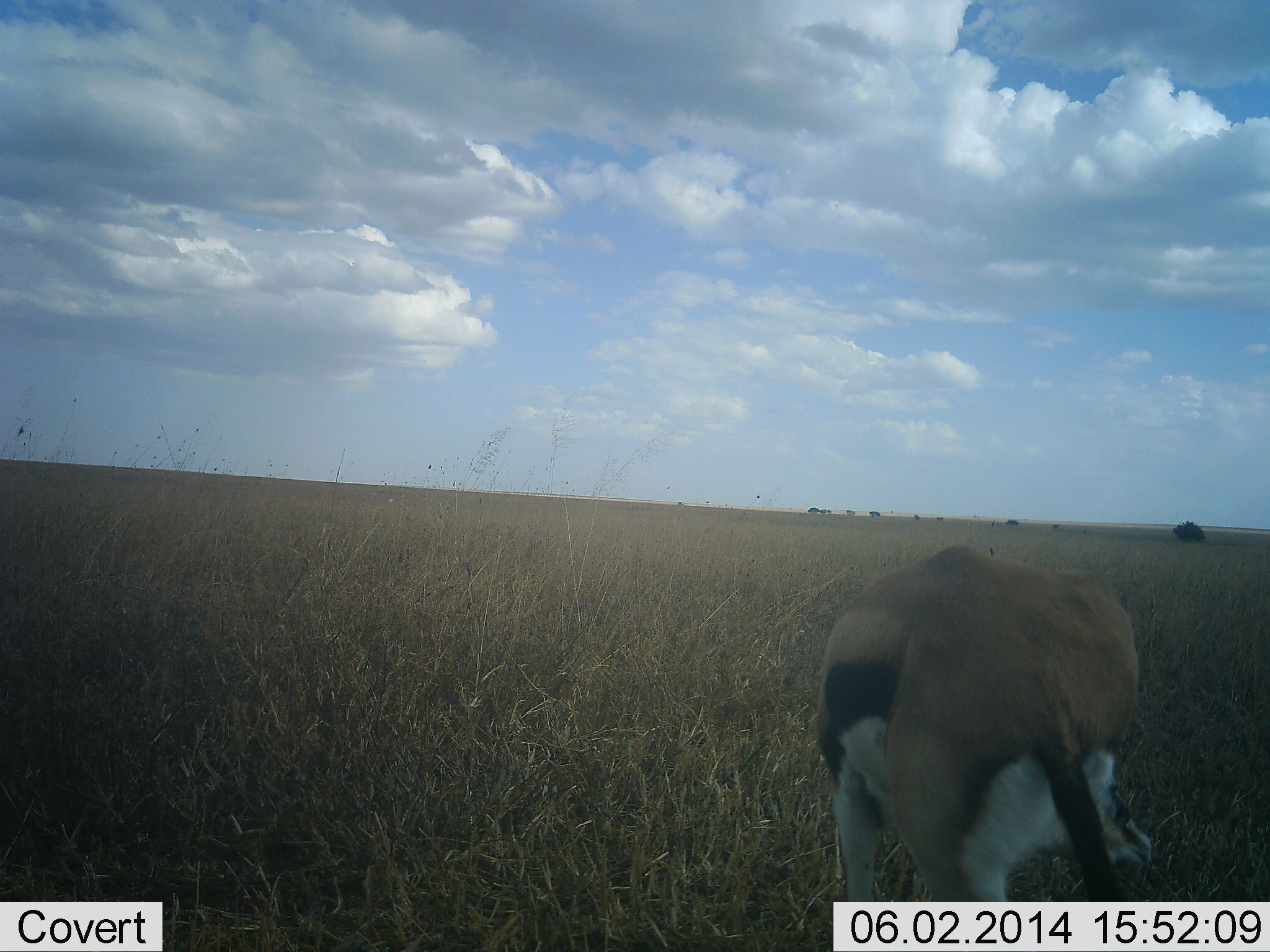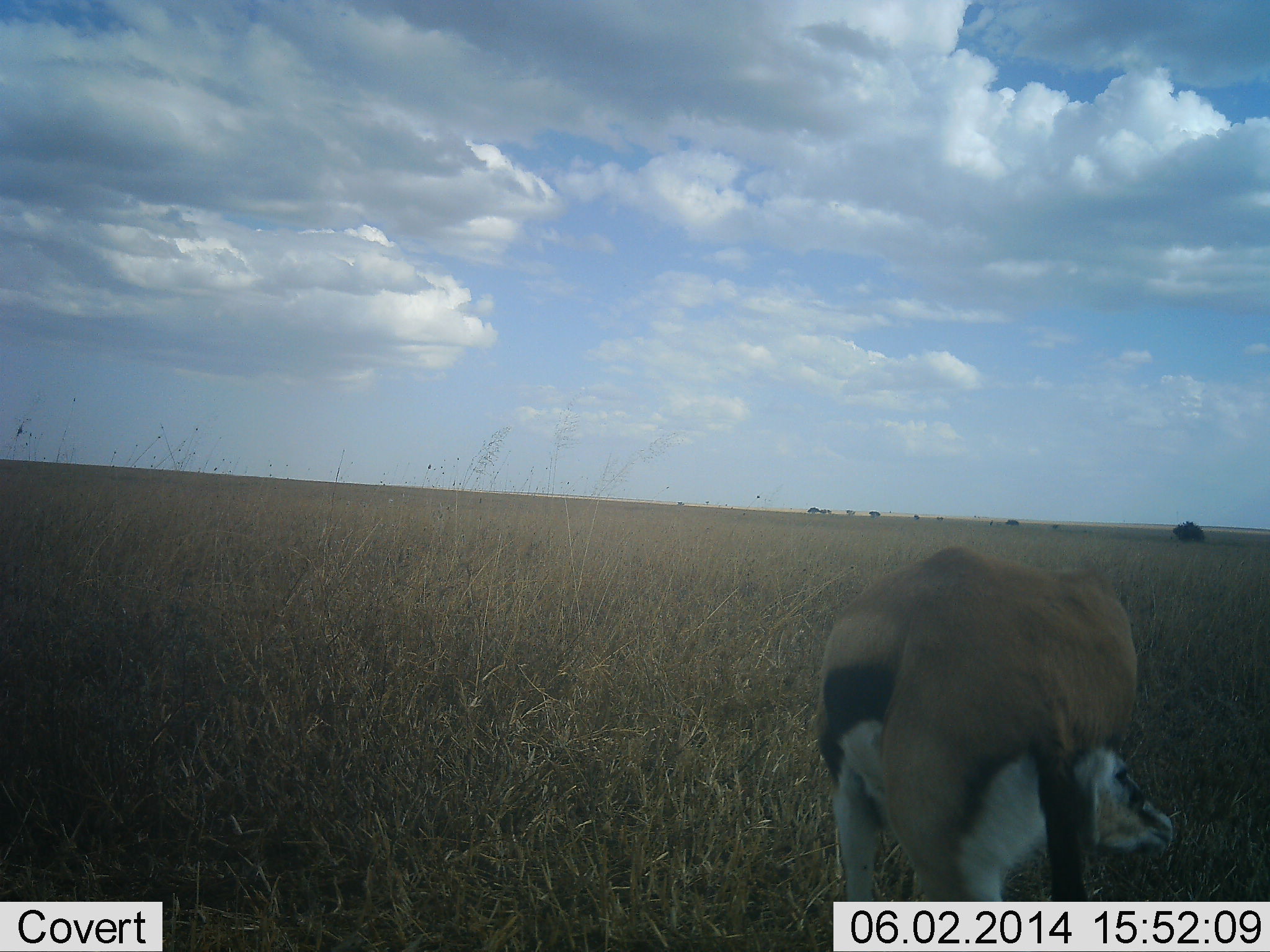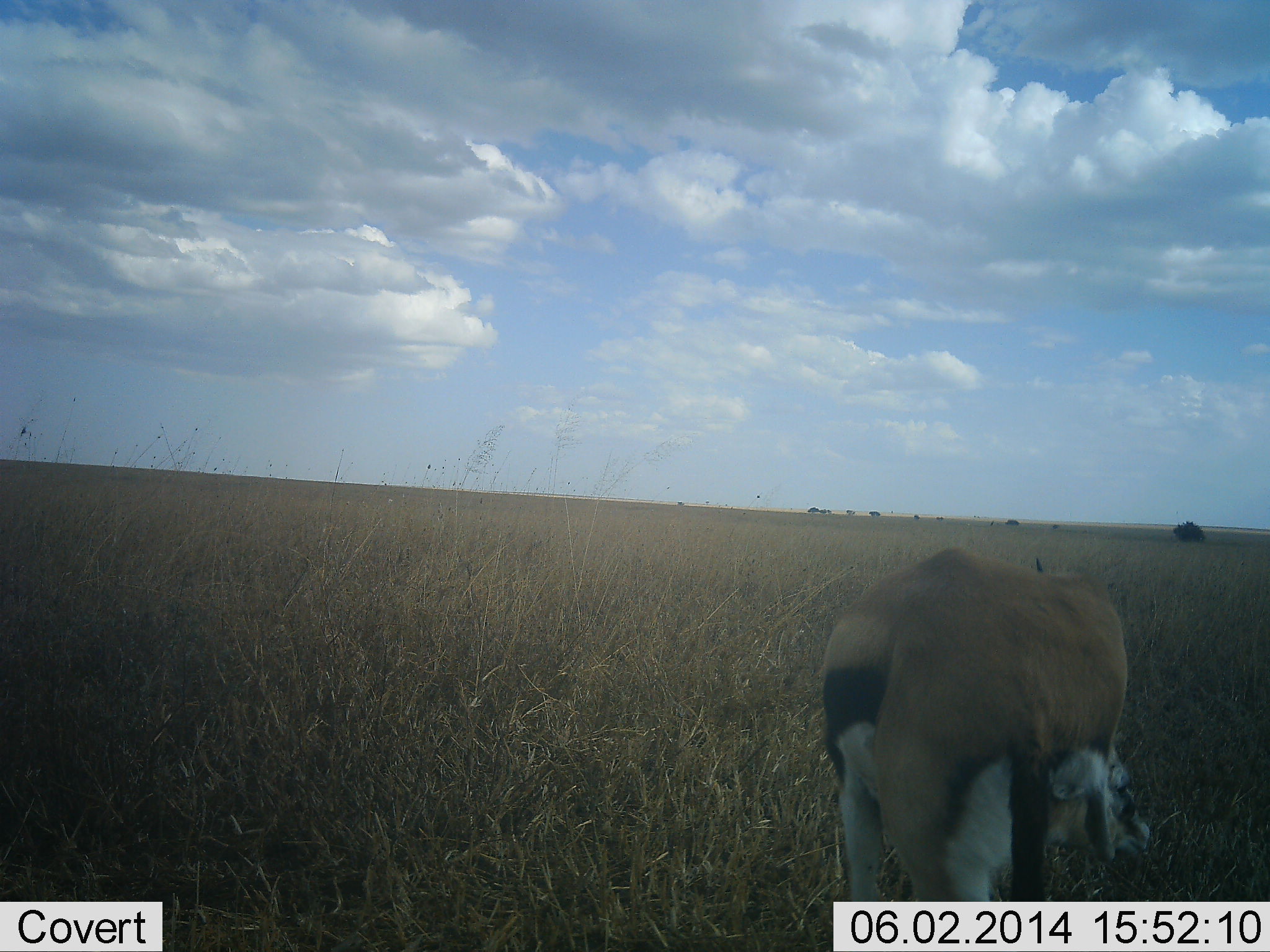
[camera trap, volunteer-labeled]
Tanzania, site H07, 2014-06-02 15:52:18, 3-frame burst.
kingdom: Animalia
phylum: Chordata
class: Mammalia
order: Artiodactyla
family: Bovidae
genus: Eudorcas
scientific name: Eudorcas thomsonii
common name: thomson's gazelle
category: gazellethomsons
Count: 1.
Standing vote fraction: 61%.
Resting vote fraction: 3%.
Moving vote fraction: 8%.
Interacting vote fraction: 0%.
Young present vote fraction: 0%.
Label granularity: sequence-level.